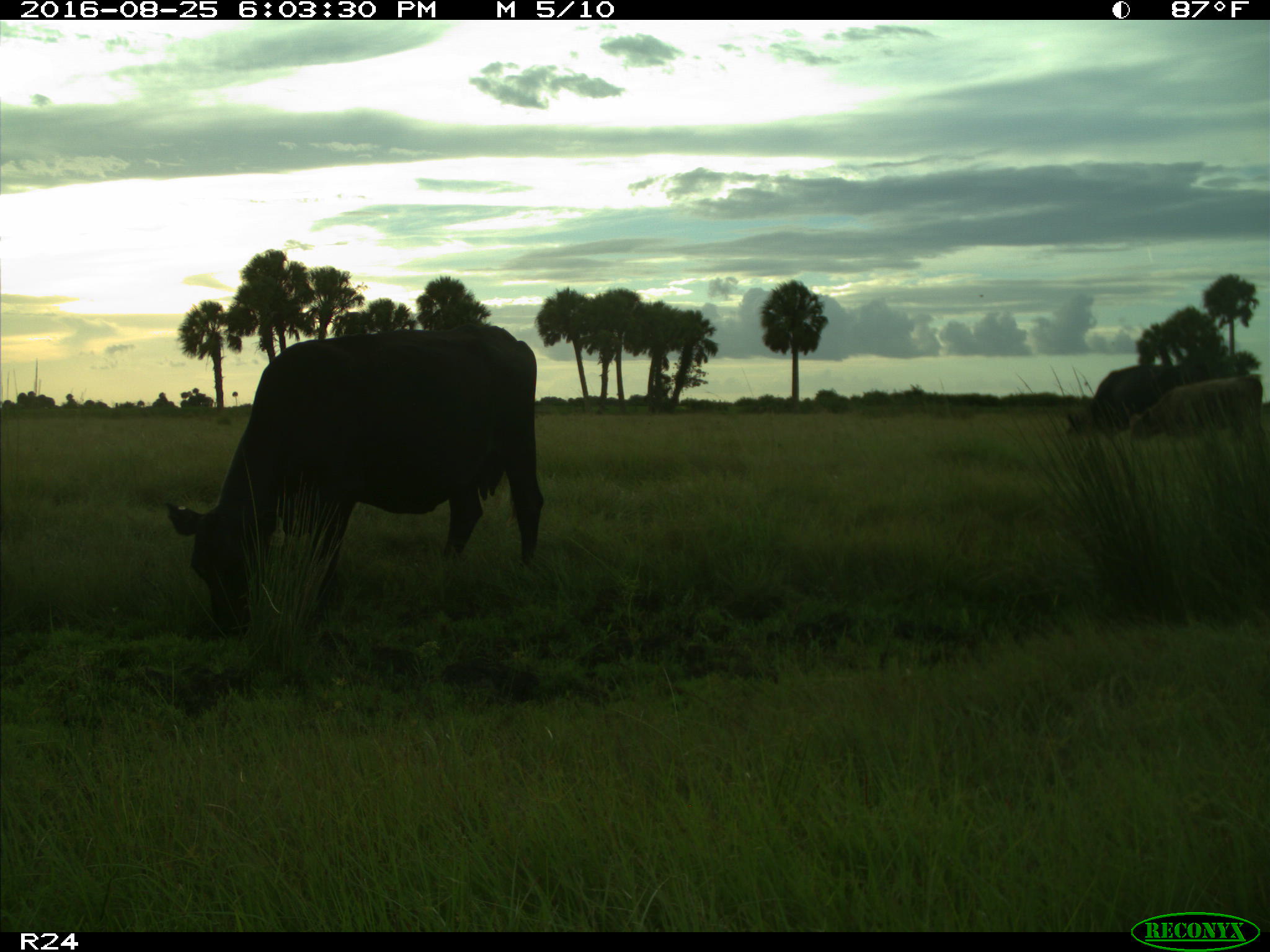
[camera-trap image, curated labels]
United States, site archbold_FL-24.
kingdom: Animalia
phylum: Chordata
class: Mammalia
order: Artiodactyla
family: Bovidae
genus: Bos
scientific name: Bos taurus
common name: domestic cow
Bos taurus (domestic cow).